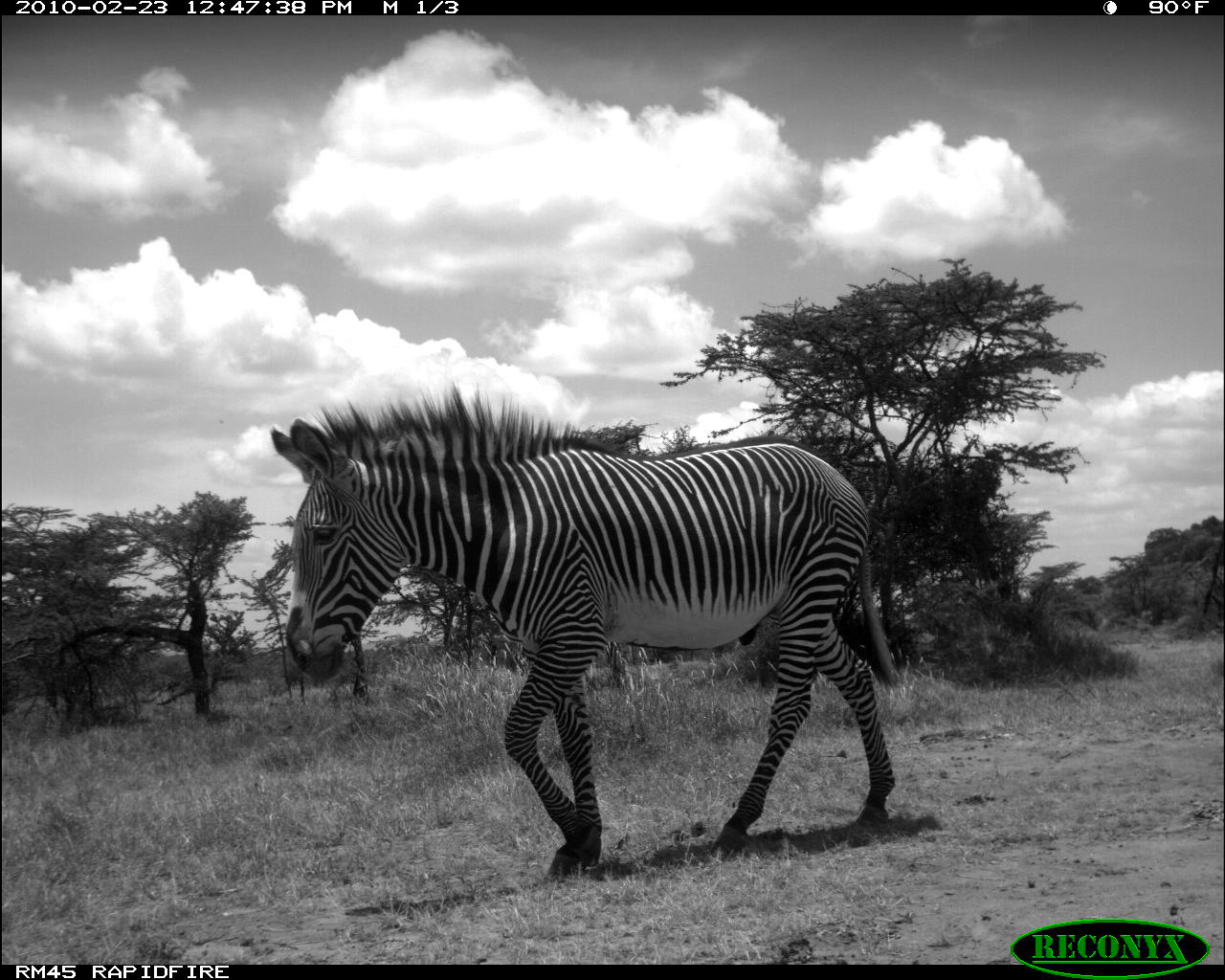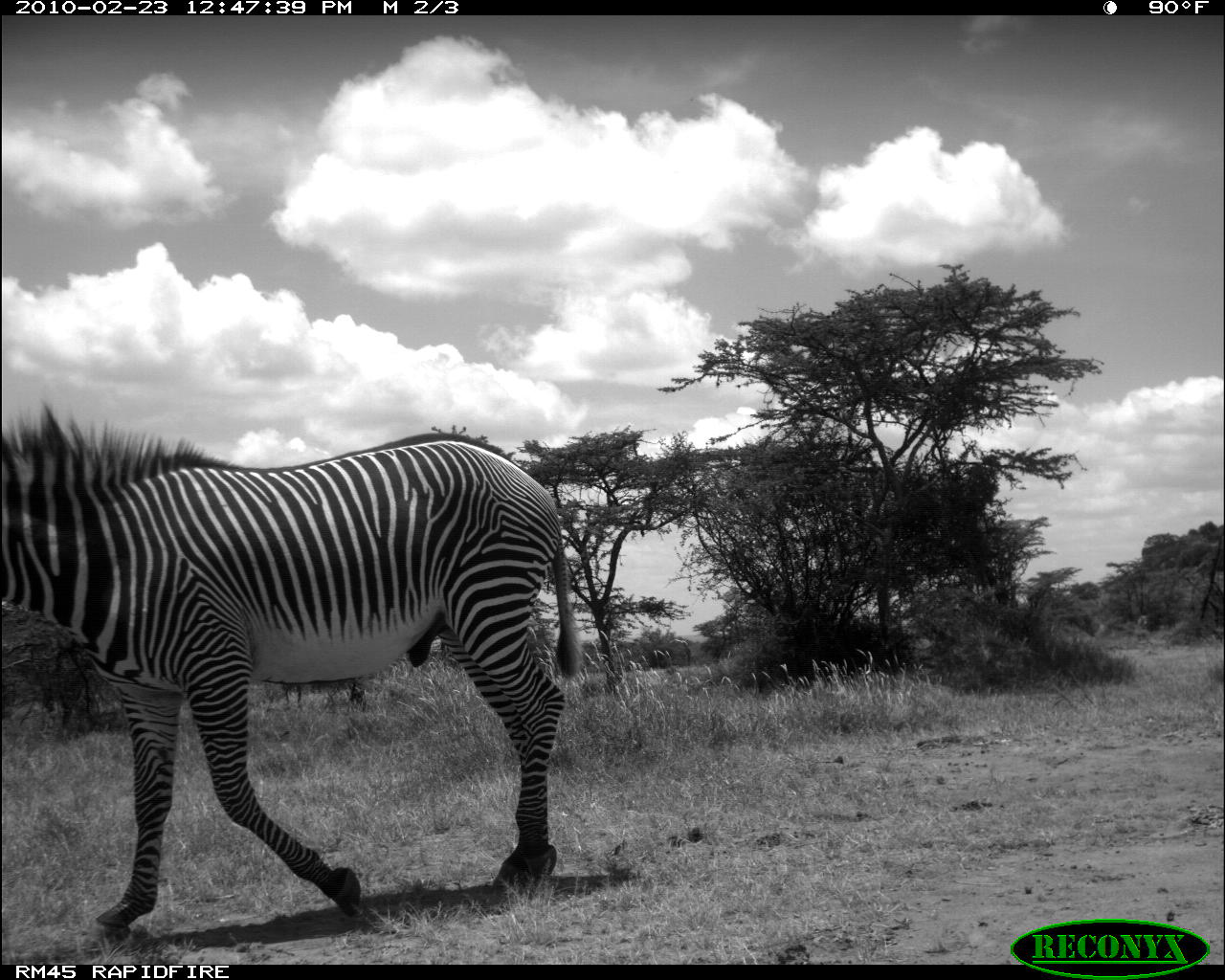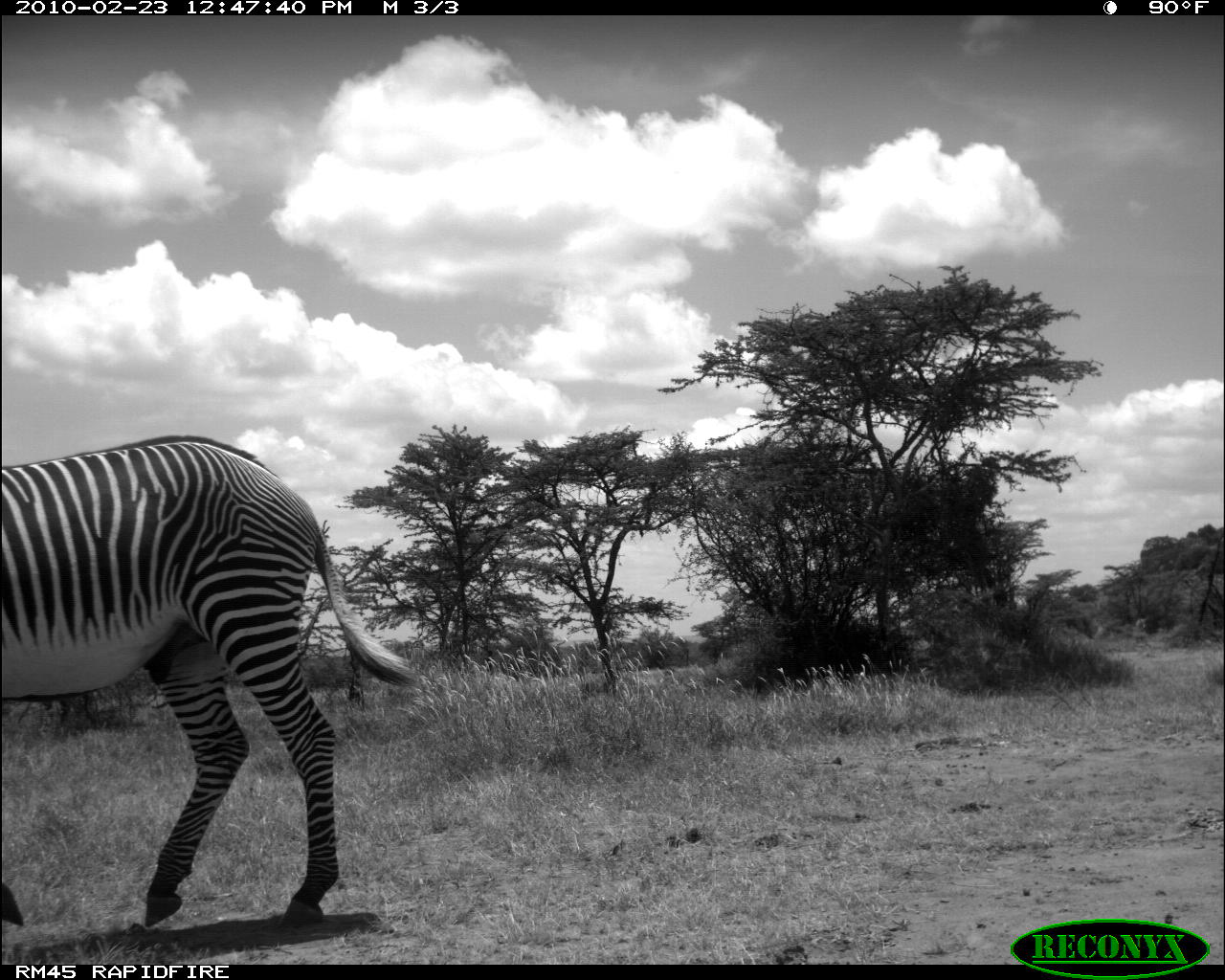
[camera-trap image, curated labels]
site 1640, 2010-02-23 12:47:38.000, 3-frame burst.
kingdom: Animalia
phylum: Chordata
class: Mammalia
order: Perissodactyla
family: Equidae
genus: Equus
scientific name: Equus grevyi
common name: grévy's zebra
Equus grevyi (grévy's zebra), count 1.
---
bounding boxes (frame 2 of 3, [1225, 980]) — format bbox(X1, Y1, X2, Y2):
equus grevyi: bbox(3, 395, 585, 936)